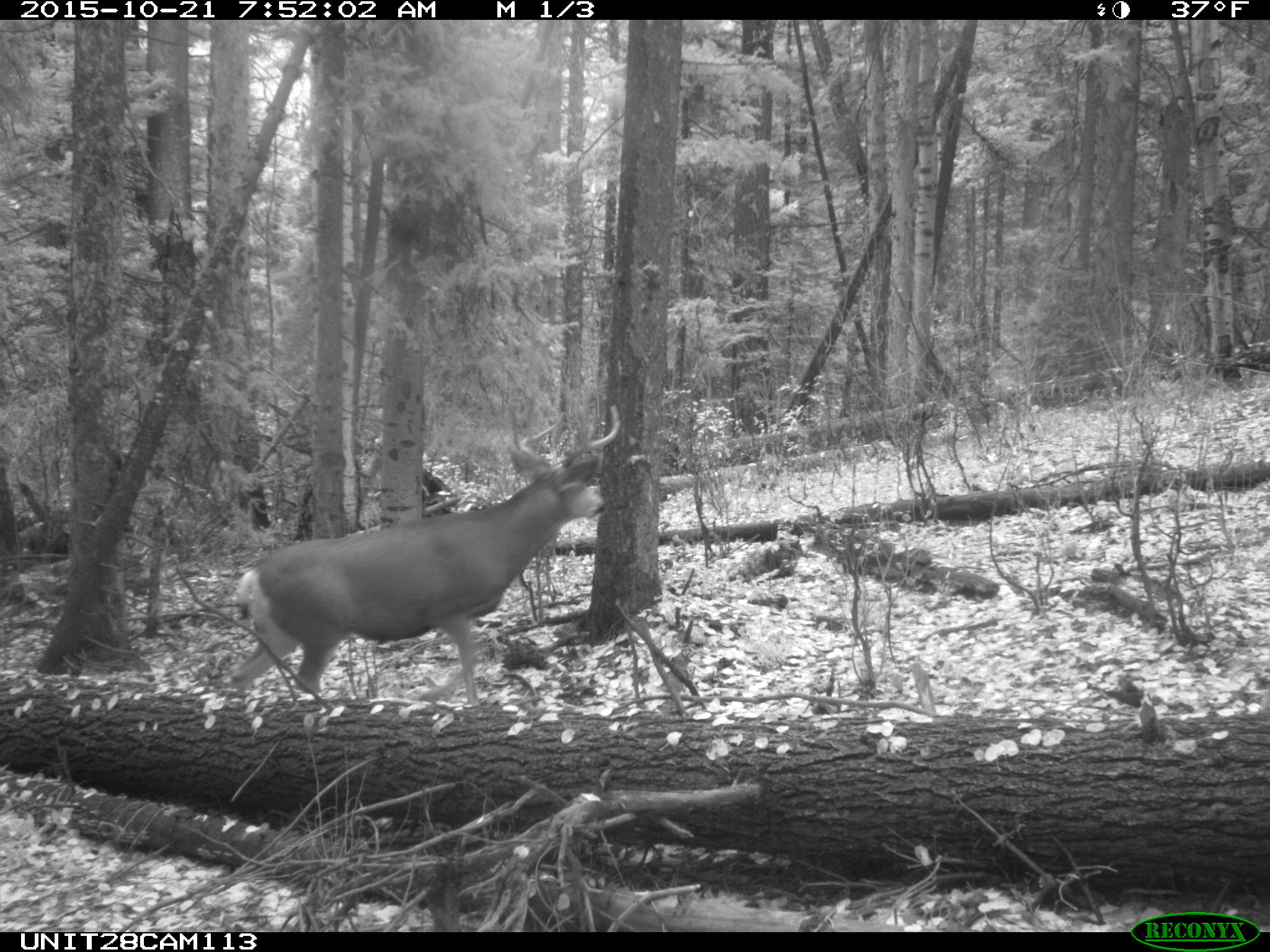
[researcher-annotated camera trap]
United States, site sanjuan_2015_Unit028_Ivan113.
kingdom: Animalia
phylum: Chordata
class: Mammalia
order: Artiodactyla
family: Cervidae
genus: Odocoileus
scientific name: Odocoileus hemionus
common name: mule deer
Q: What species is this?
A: Odocoileus hemionus (mule deer).